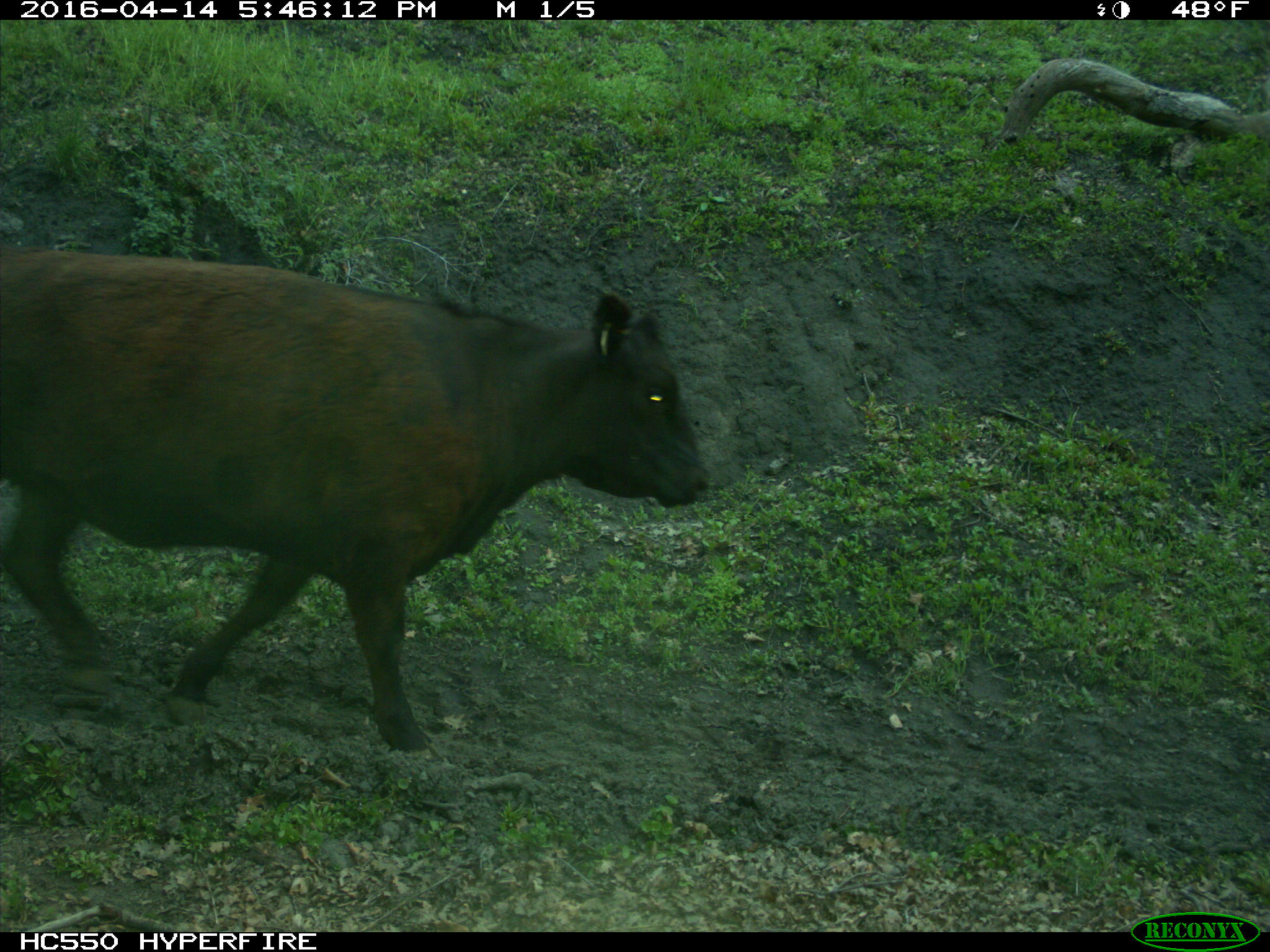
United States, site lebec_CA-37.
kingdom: Animalia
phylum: Chordata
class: Mammalia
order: Artiodactyla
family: Bovidae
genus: Bos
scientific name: Bos taurus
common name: domestic cow